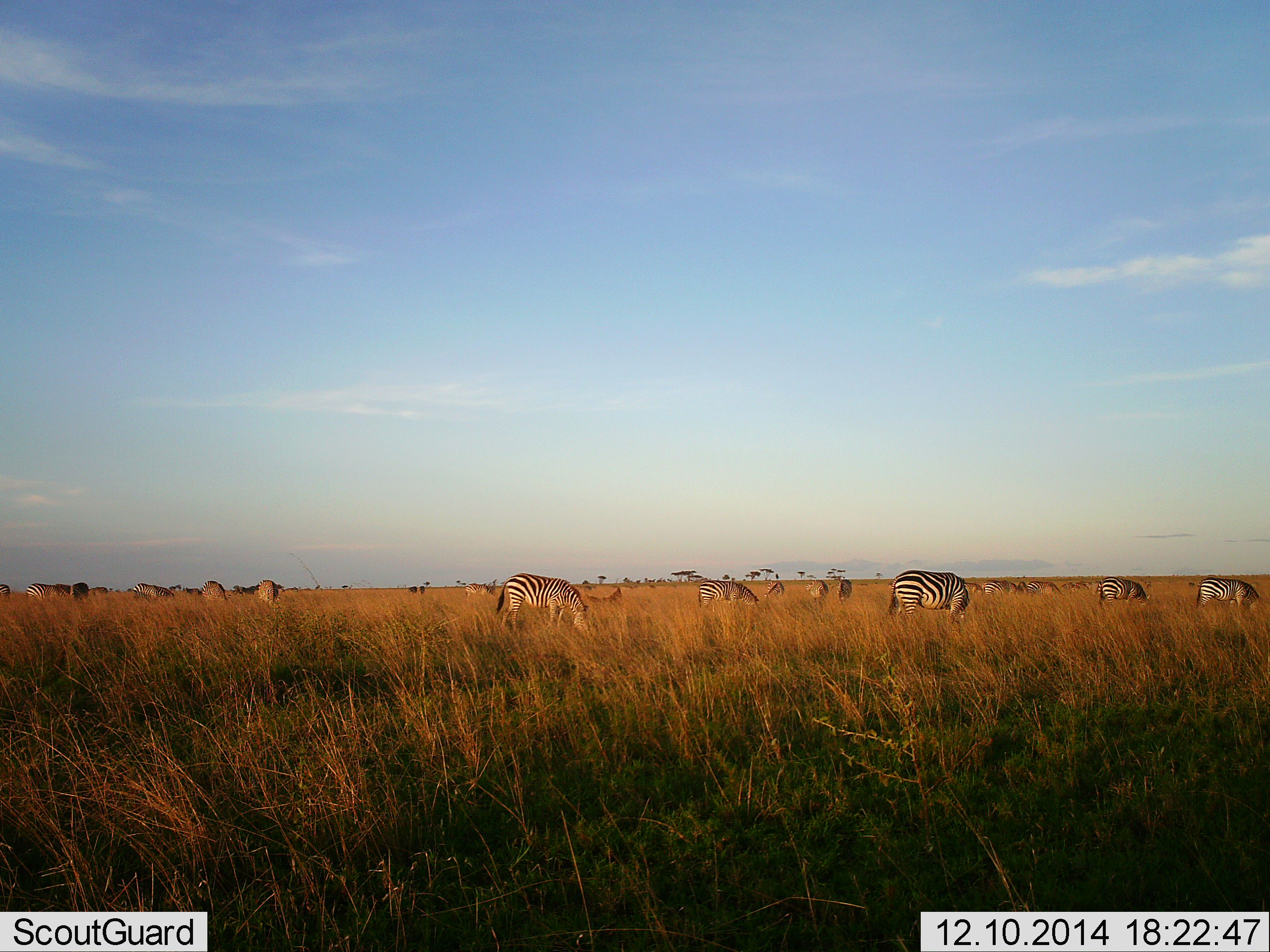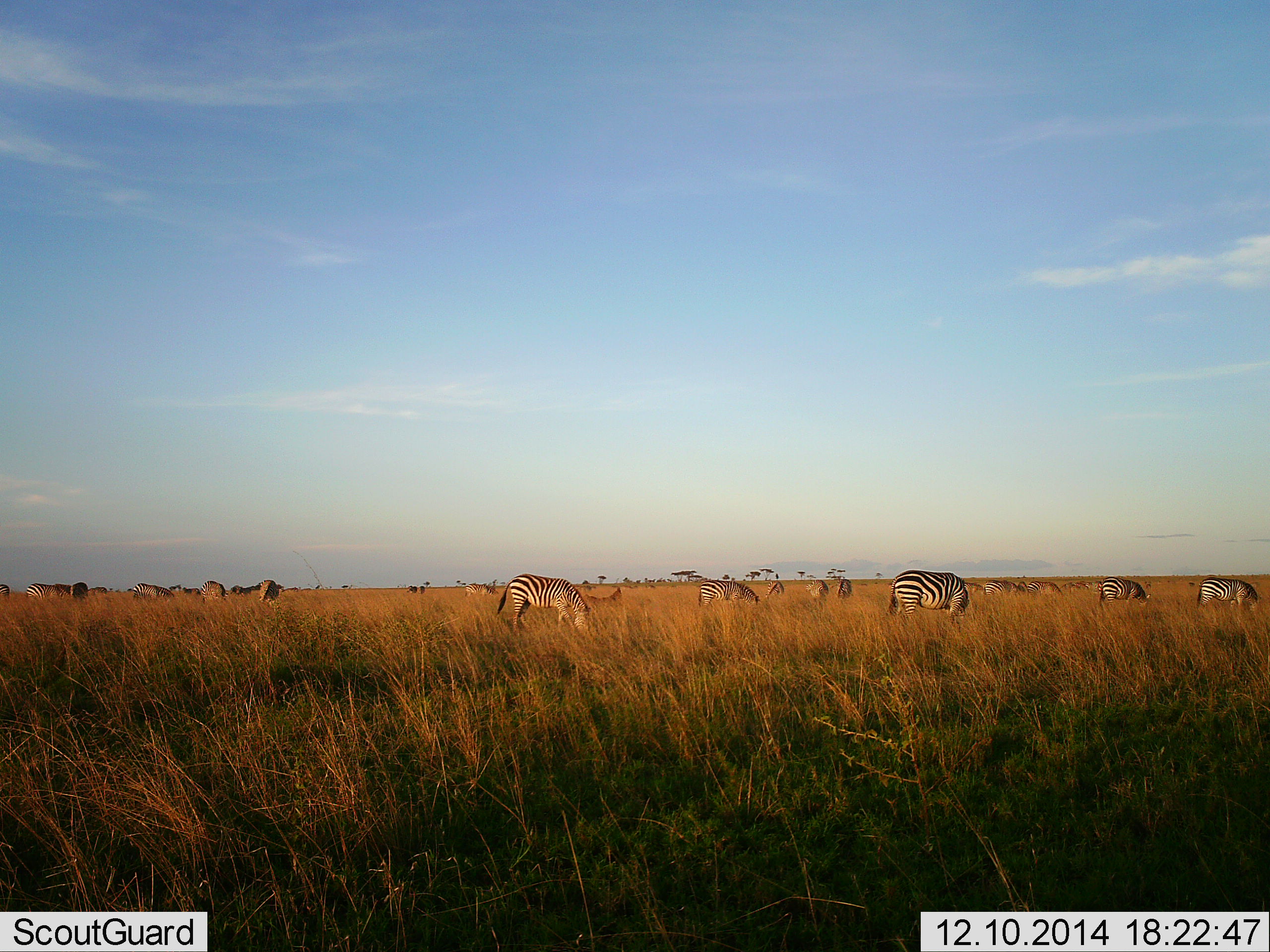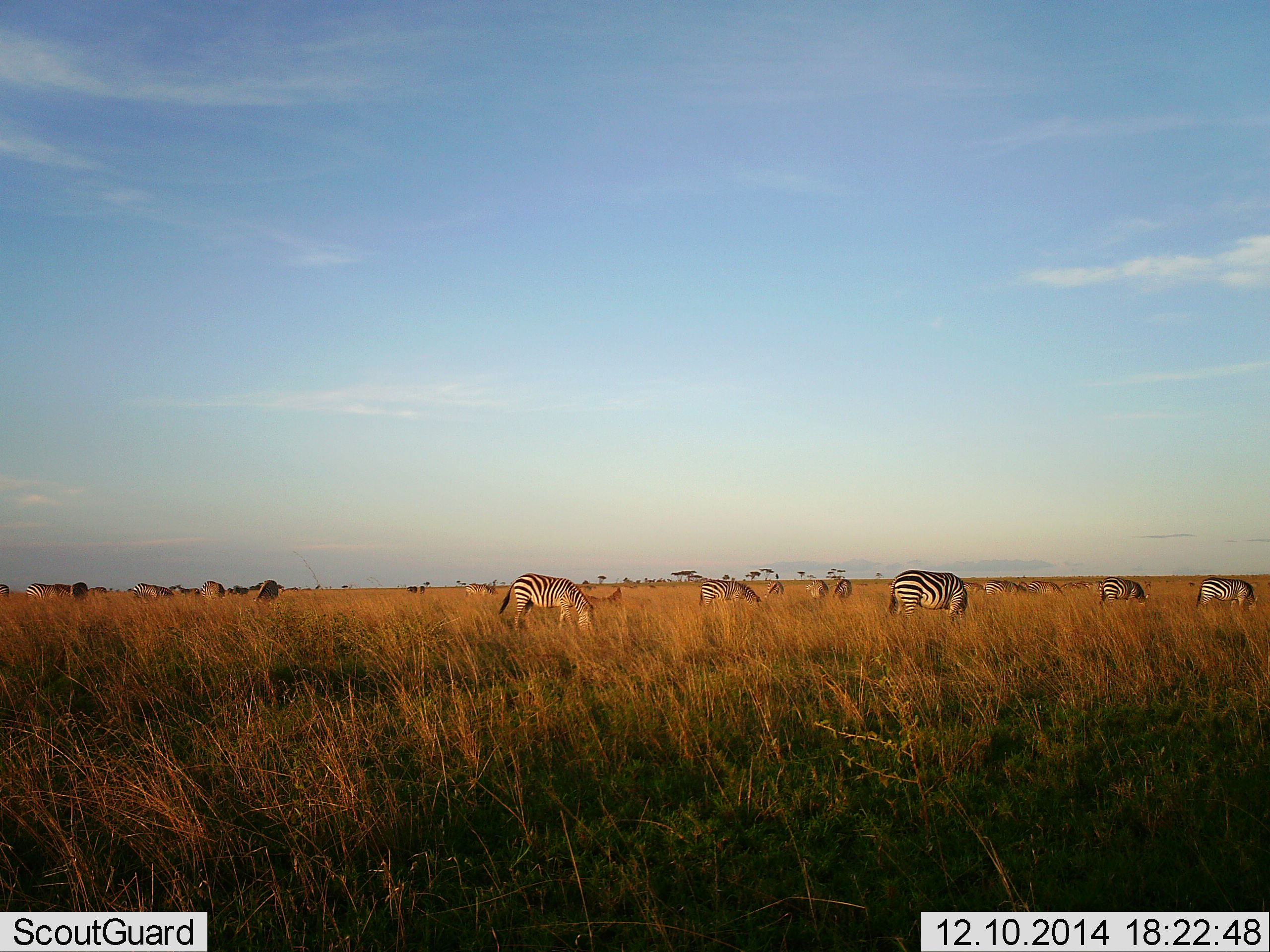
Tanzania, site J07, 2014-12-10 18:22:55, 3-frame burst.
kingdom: Animalia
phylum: Chordata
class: Mammalia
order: Perissodactyla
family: Equidae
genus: Equus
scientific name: Equus quagga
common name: plains zebra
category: zebra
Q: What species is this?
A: Zebra (plains zebra) (Equus quagga).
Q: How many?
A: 11-50.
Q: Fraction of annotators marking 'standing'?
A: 18%.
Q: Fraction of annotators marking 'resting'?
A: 0%.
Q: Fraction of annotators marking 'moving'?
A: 0%.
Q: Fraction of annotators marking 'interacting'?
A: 0%.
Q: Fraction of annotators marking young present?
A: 0%.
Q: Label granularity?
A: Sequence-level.